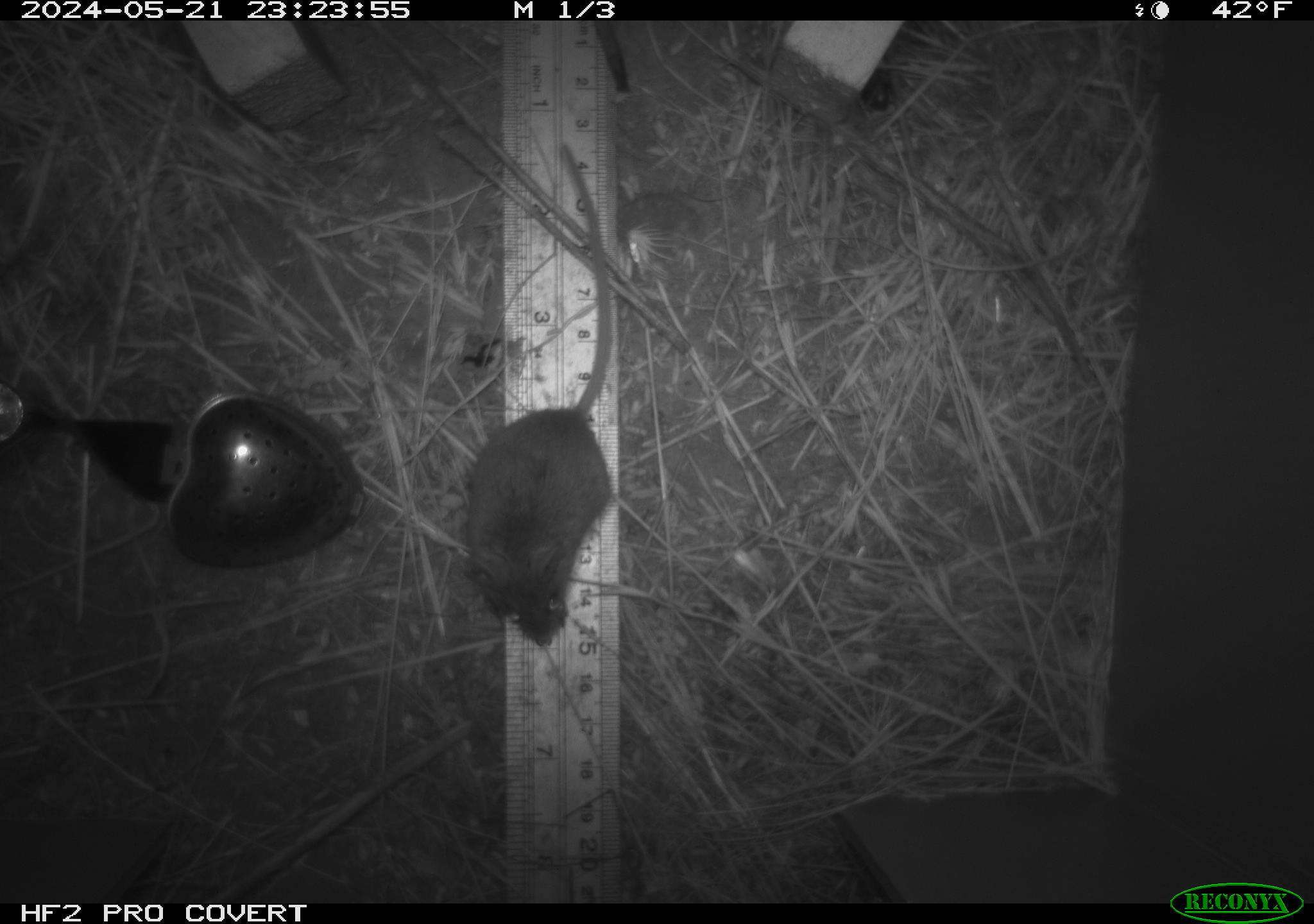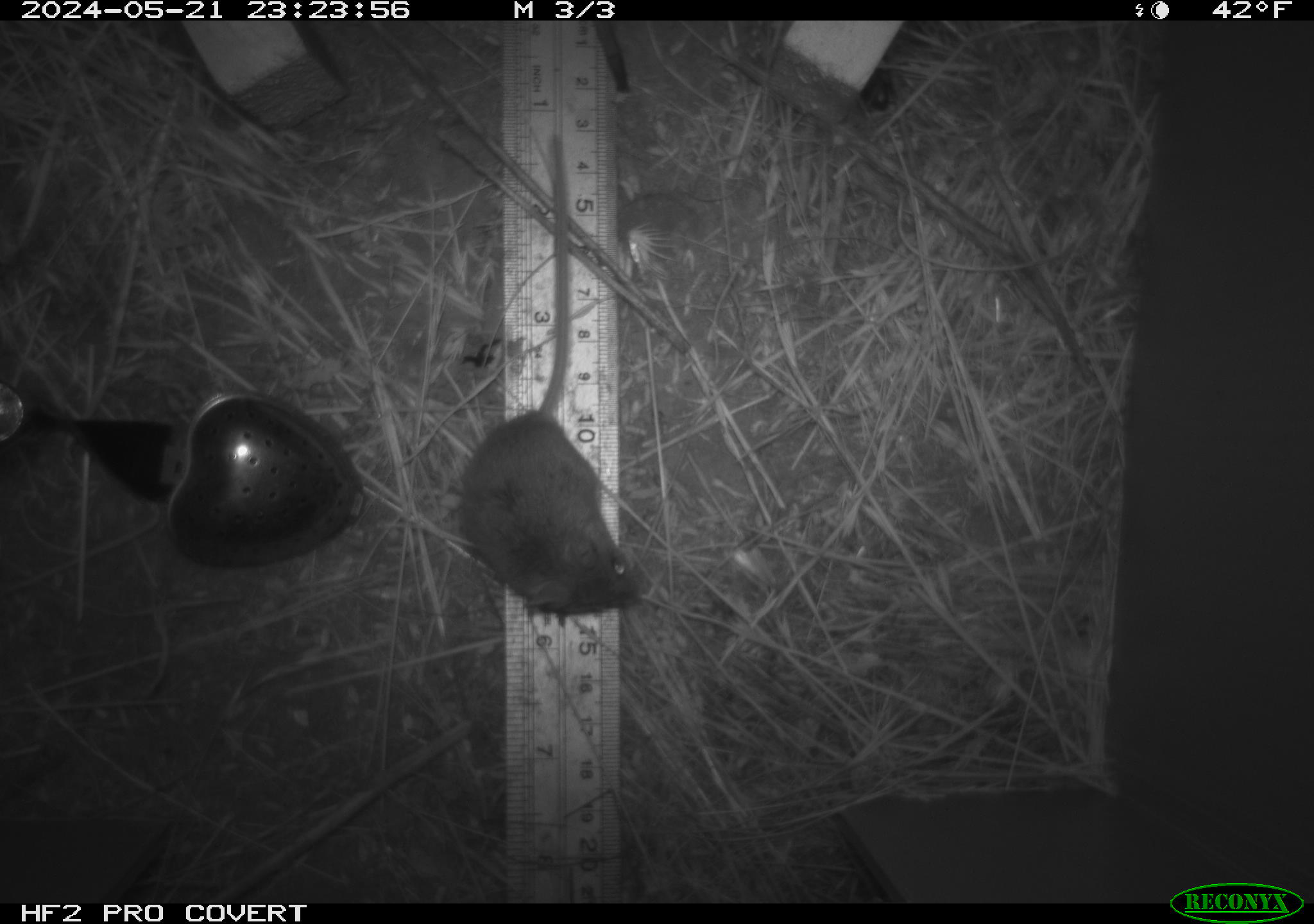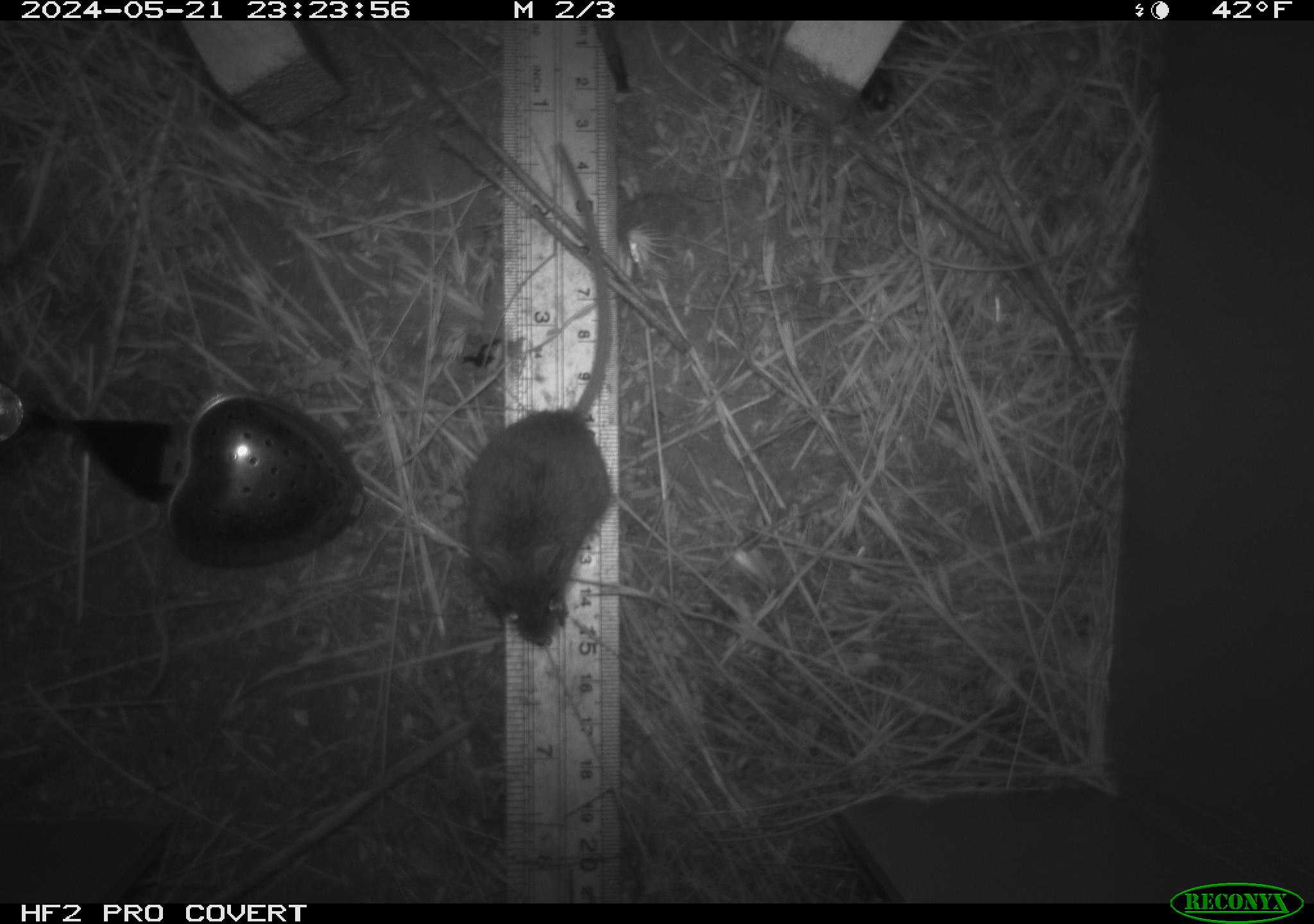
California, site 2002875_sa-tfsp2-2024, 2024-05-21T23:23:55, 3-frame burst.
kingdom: Animalia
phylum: Chordata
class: Mammalia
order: Rodentia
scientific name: Rodentia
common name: mouse species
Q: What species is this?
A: Mouse species (Rodentia).